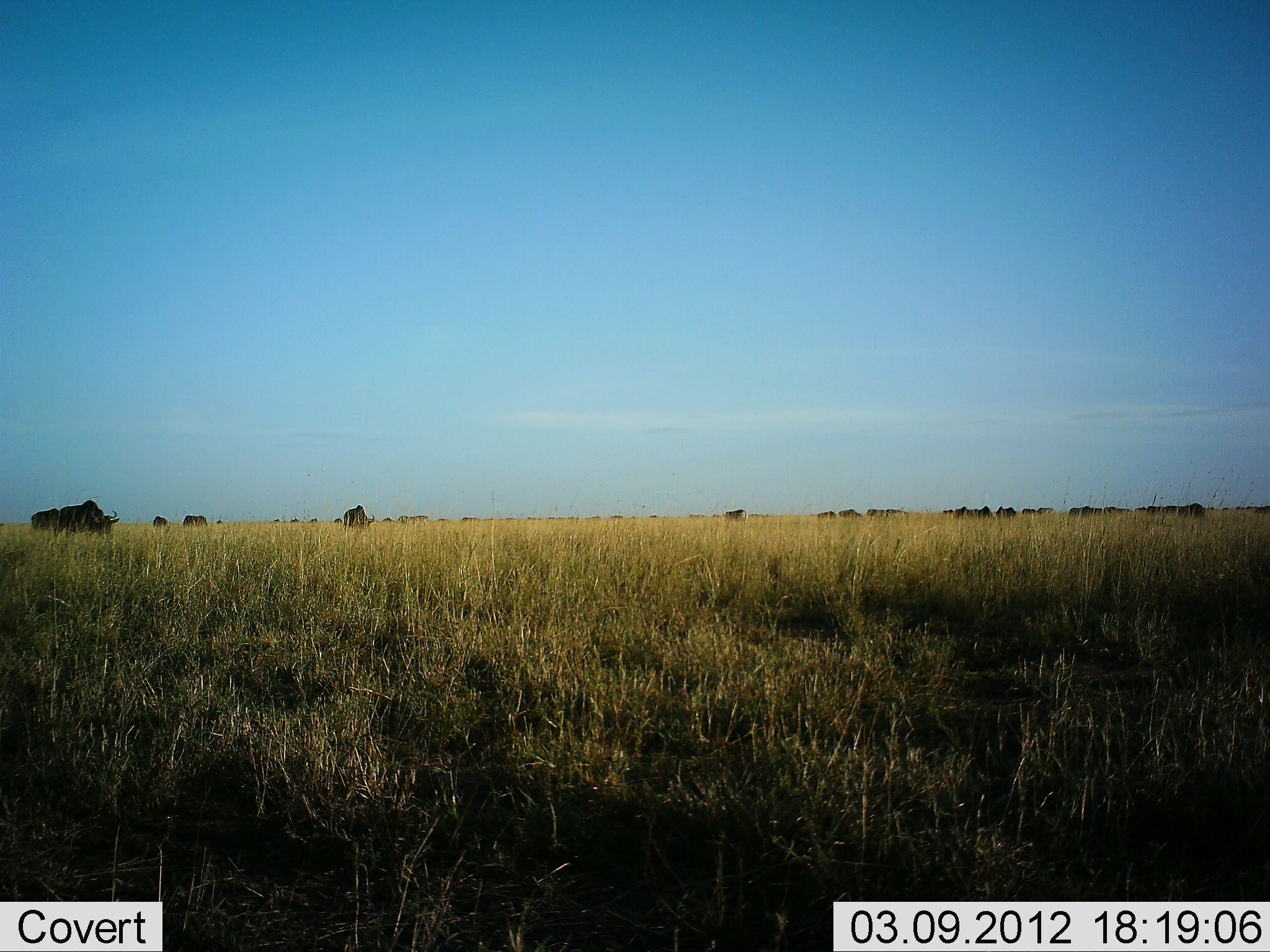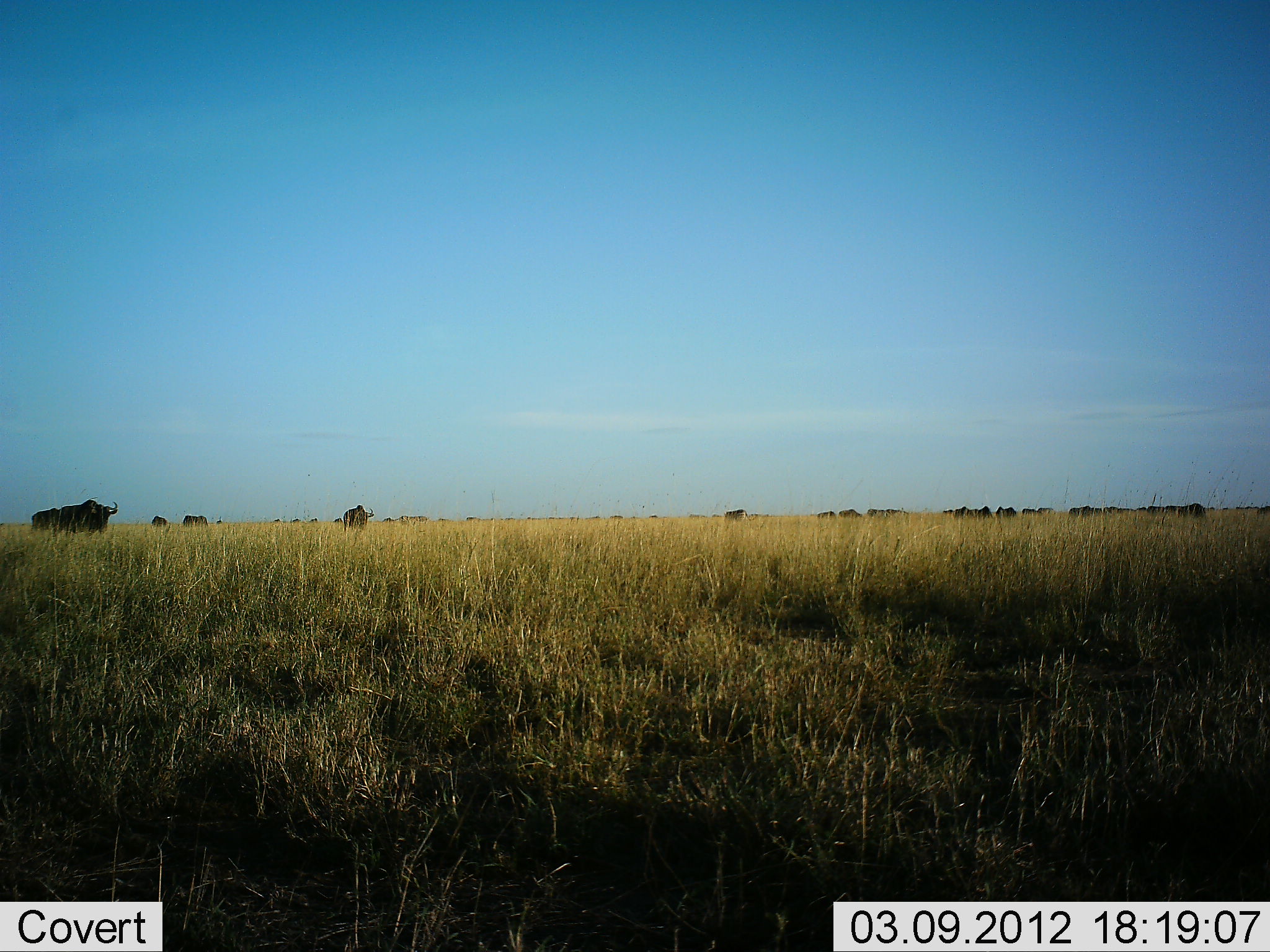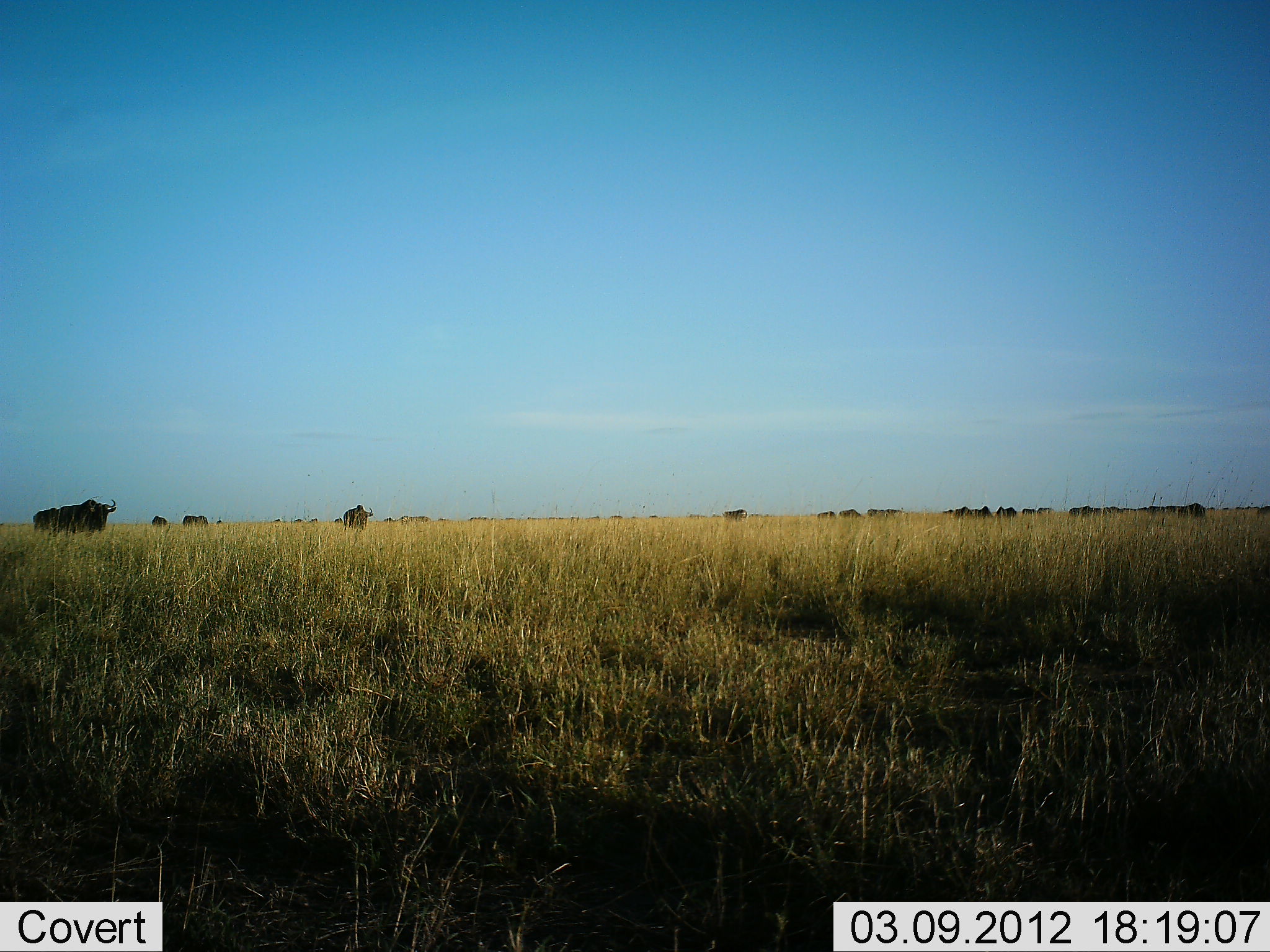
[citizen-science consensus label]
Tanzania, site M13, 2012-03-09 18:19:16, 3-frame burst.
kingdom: Animalia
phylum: Chordata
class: Mammalia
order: Artiodactyla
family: Bovidae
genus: Connochaetes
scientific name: Connochaetes taurinus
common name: blue wildebeest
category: wildebeest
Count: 11-50.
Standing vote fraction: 69%.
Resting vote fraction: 6%.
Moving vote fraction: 31%.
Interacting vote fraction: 12%.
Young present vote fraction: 0%.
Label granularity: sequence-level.